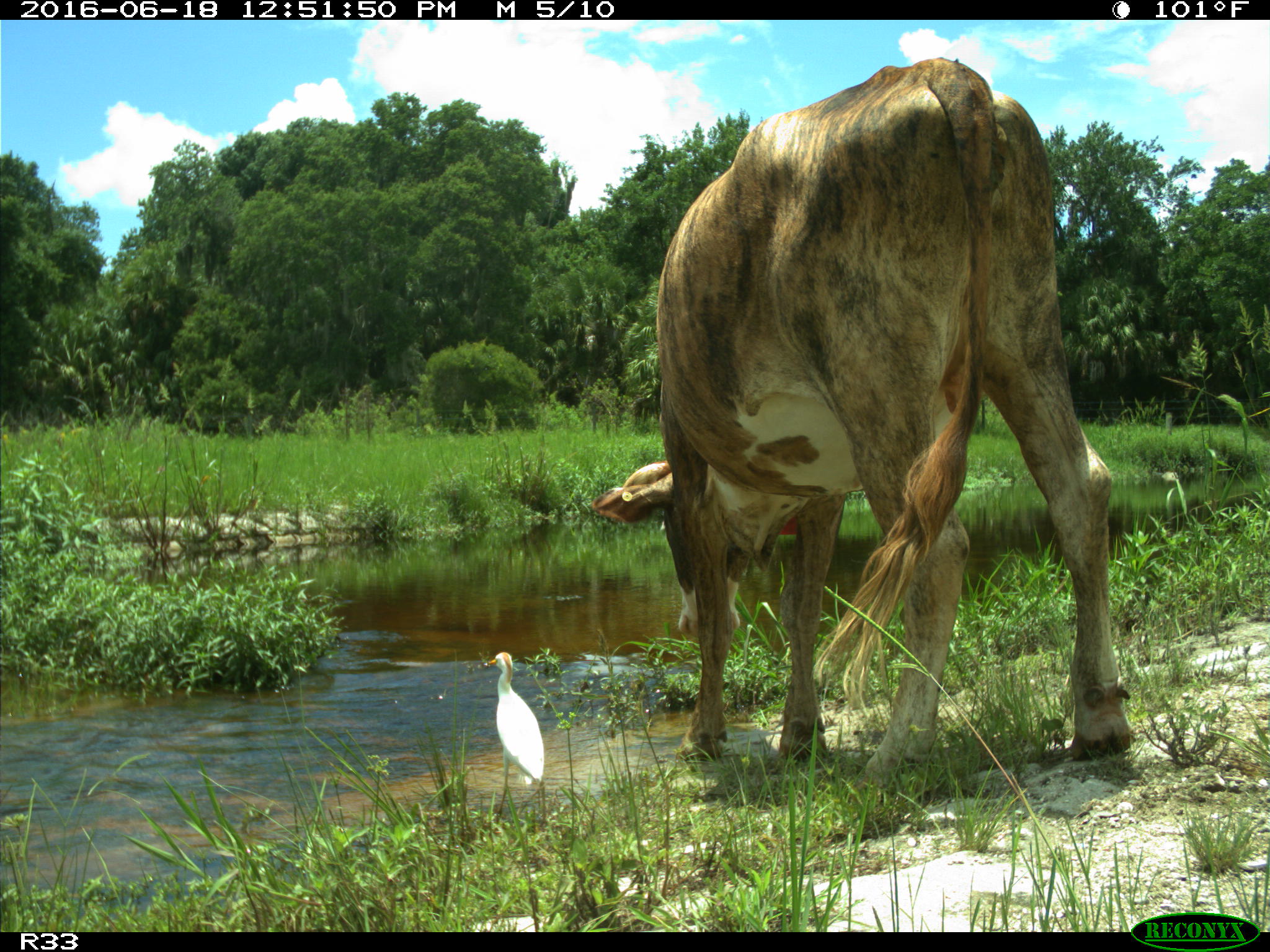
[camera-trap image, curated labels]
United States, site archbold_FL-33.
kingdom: Animalia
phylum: Chordata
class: Mammalia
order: Artiodactyla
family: Bovidae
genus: Bos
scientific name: Bos taurus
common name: domestic cow